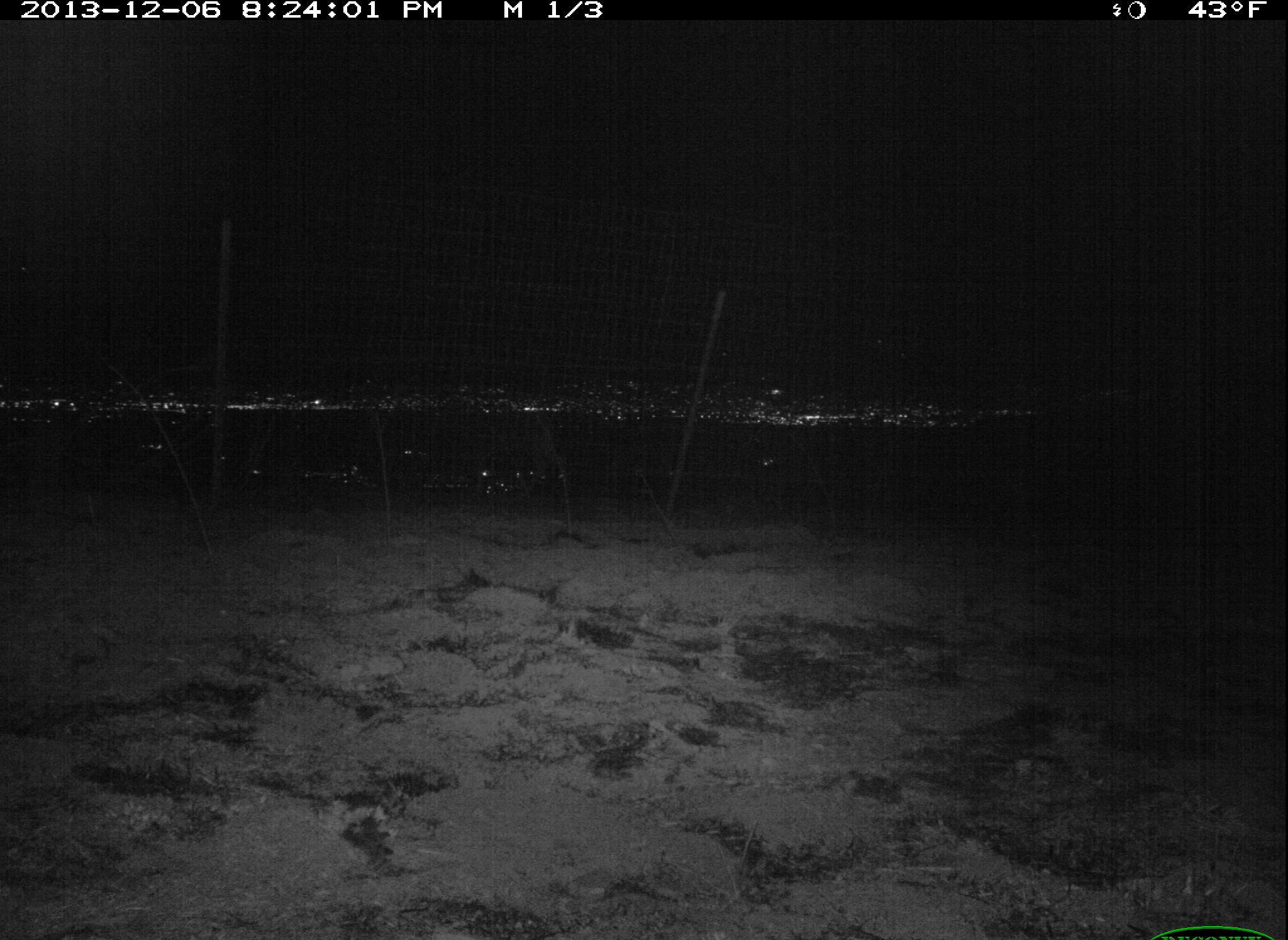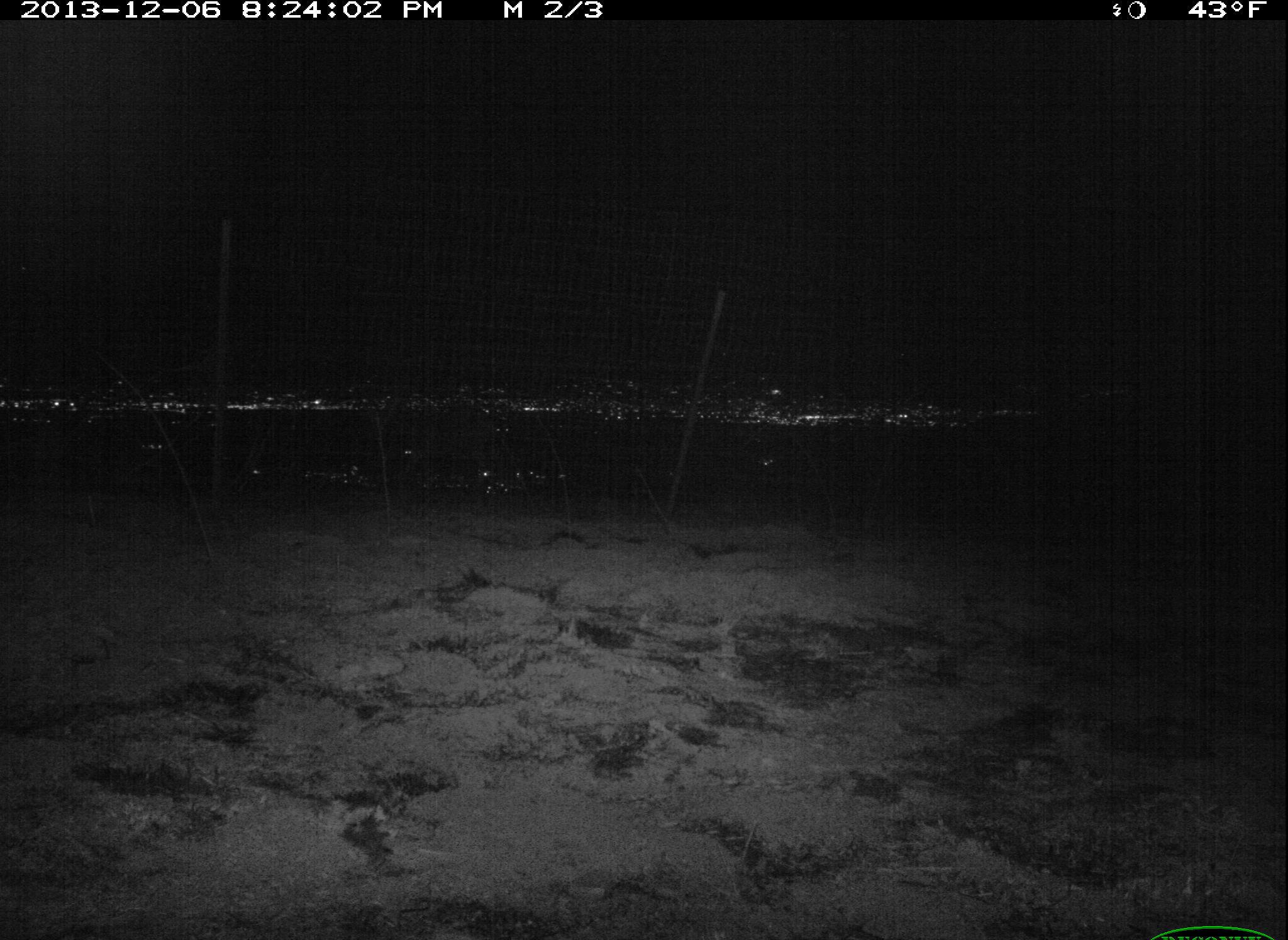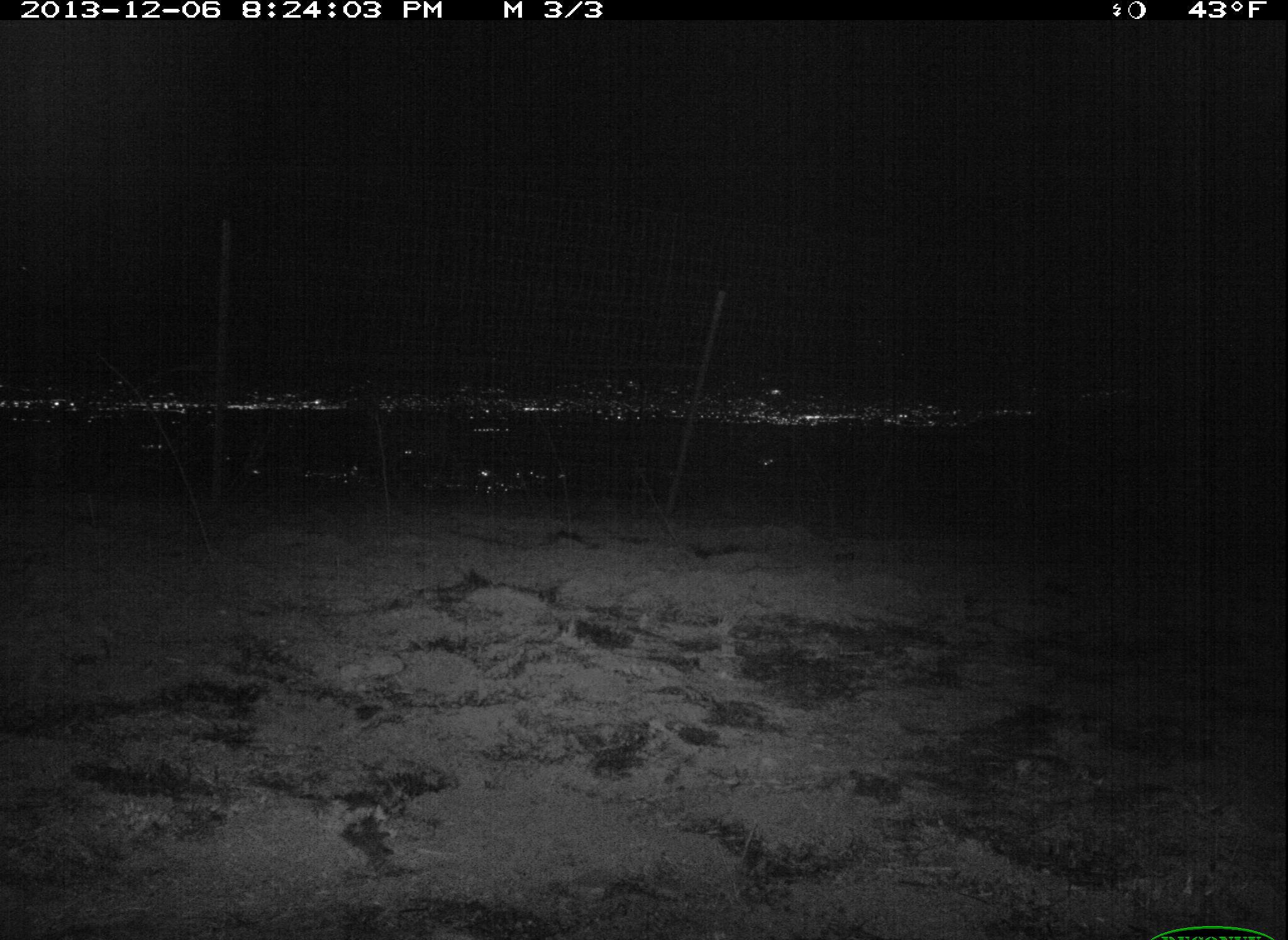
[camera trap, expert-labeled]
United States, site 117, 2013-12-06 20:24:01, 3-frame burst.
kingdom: Animalia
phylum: Chordata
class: Mammalia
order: Artiodactyla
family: Cervidae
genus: Odocoileus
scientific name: Odocoileus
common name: deer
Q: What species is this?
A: Deer (Odocoileus).